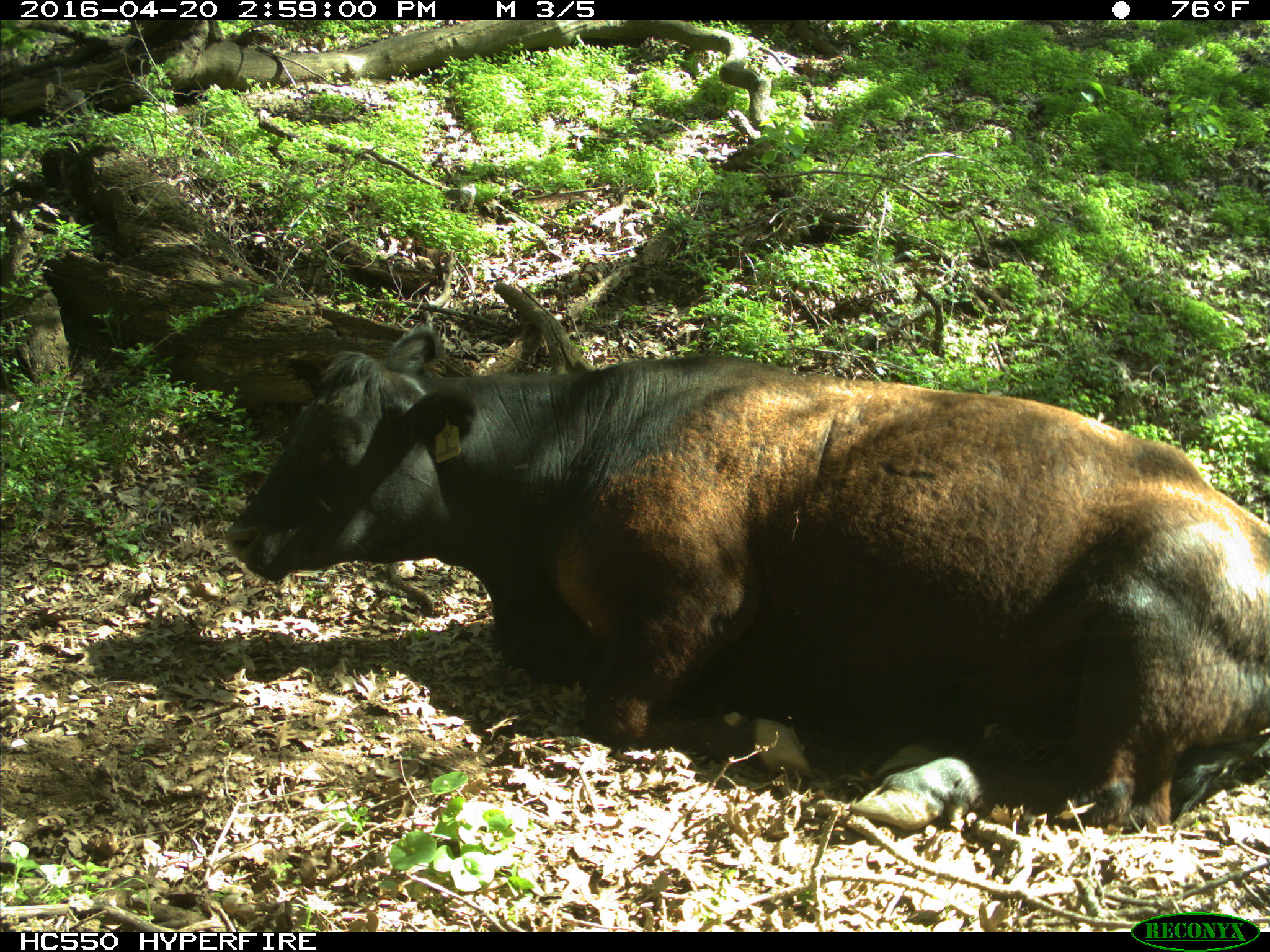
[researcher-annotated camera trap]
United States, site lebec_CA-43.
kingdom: Animalia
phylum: Chordata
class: Mammalia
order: Artiodactyla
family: Bovidae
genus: Bos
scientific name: Bos taurus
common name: domestic cow